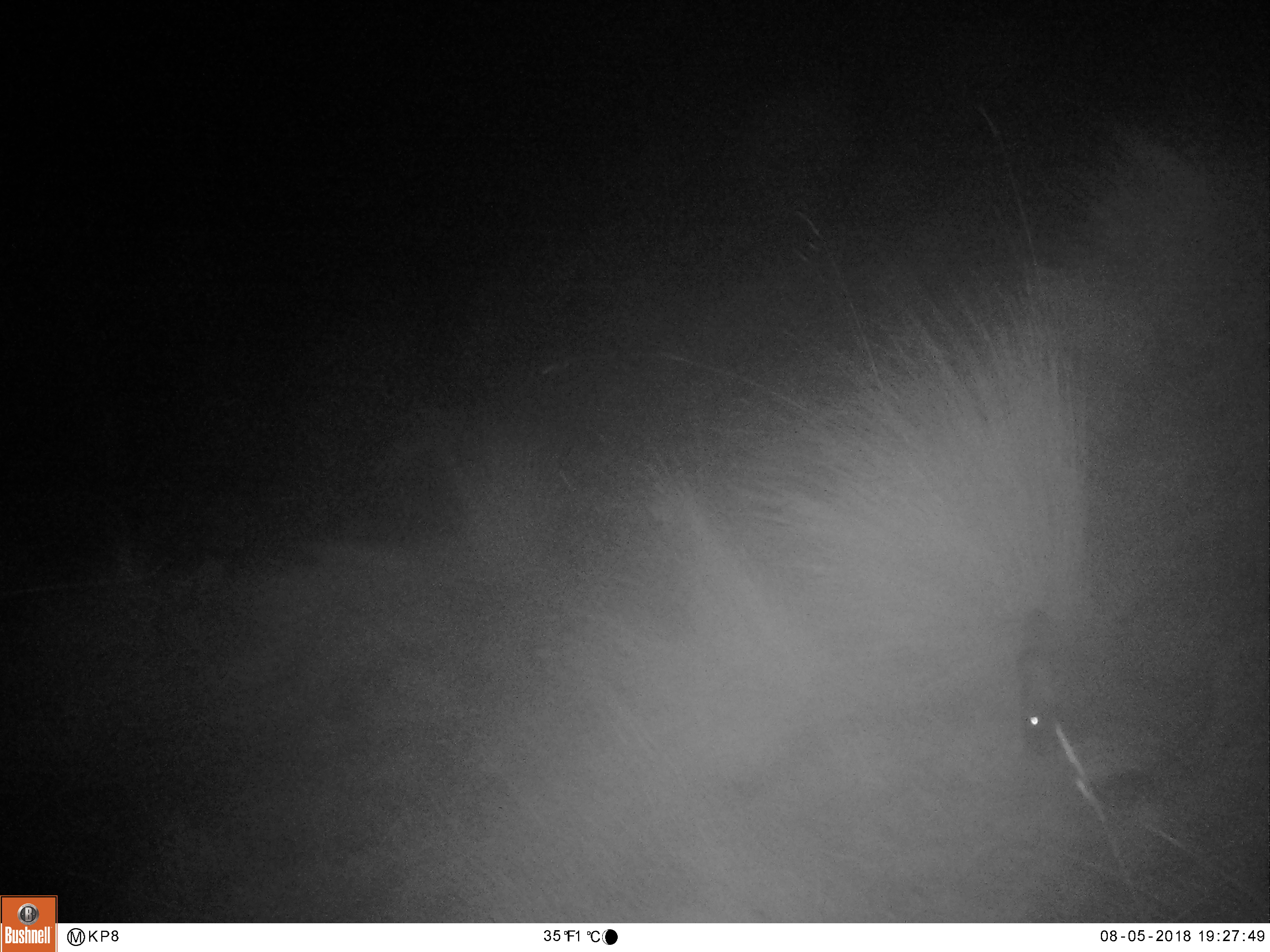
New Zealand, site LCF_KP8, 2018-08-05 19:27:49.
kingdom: Animalia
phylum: Chordata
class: Mammalia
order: Diprotodontia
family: Macropodidae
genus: Notamacropus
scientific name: Notamacropus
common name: wallaby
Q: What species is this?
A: Wallaby (Notamacropus).